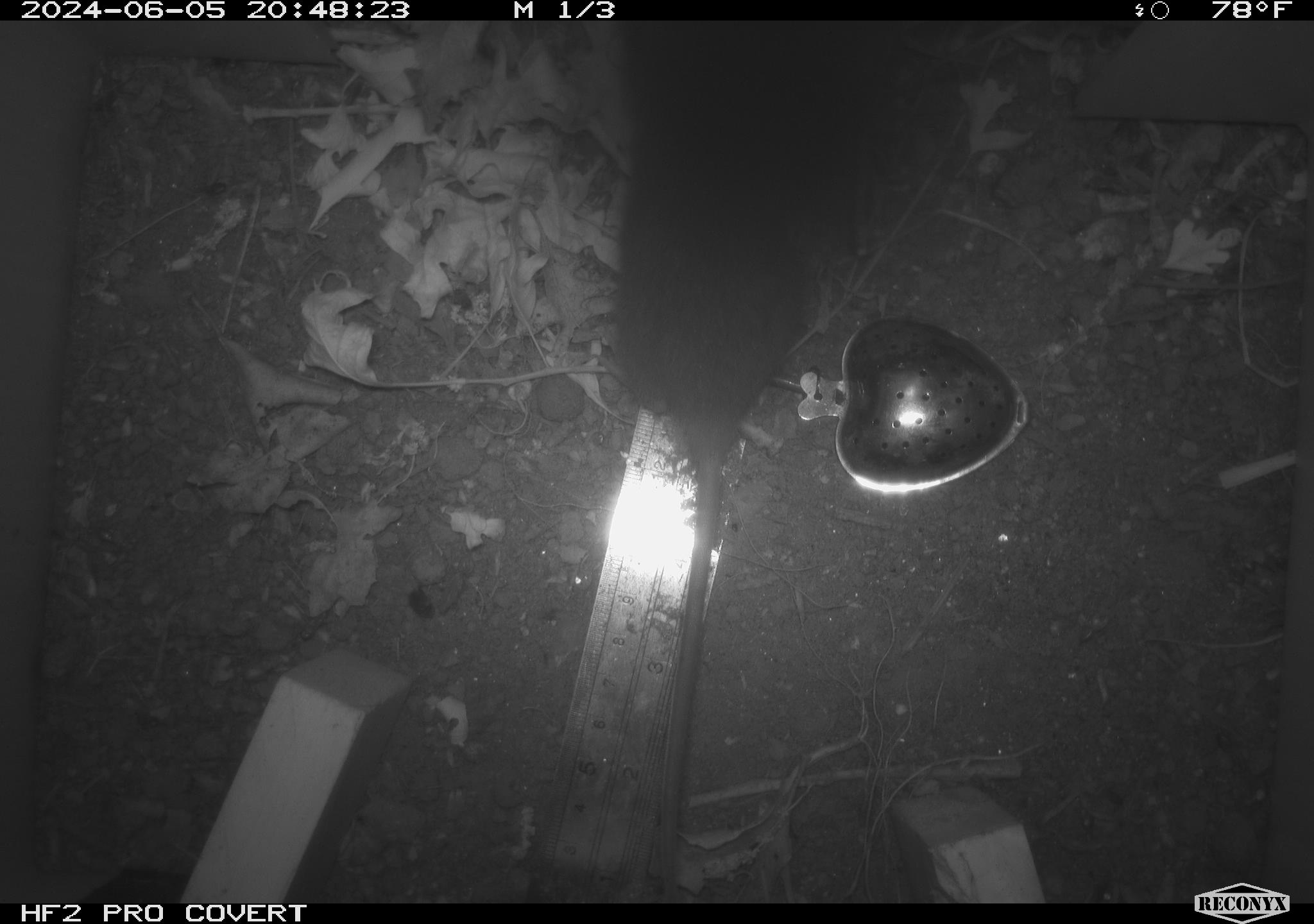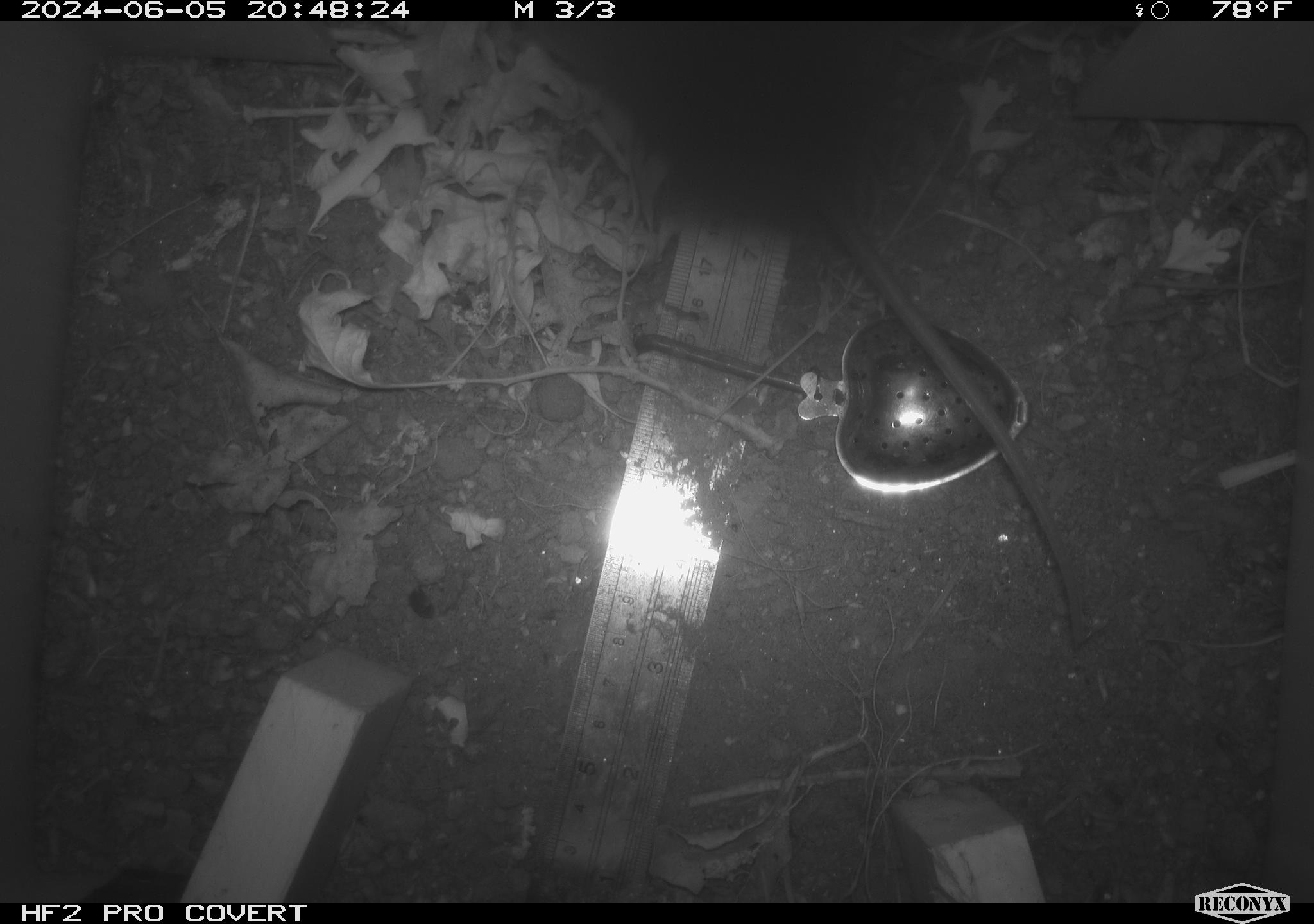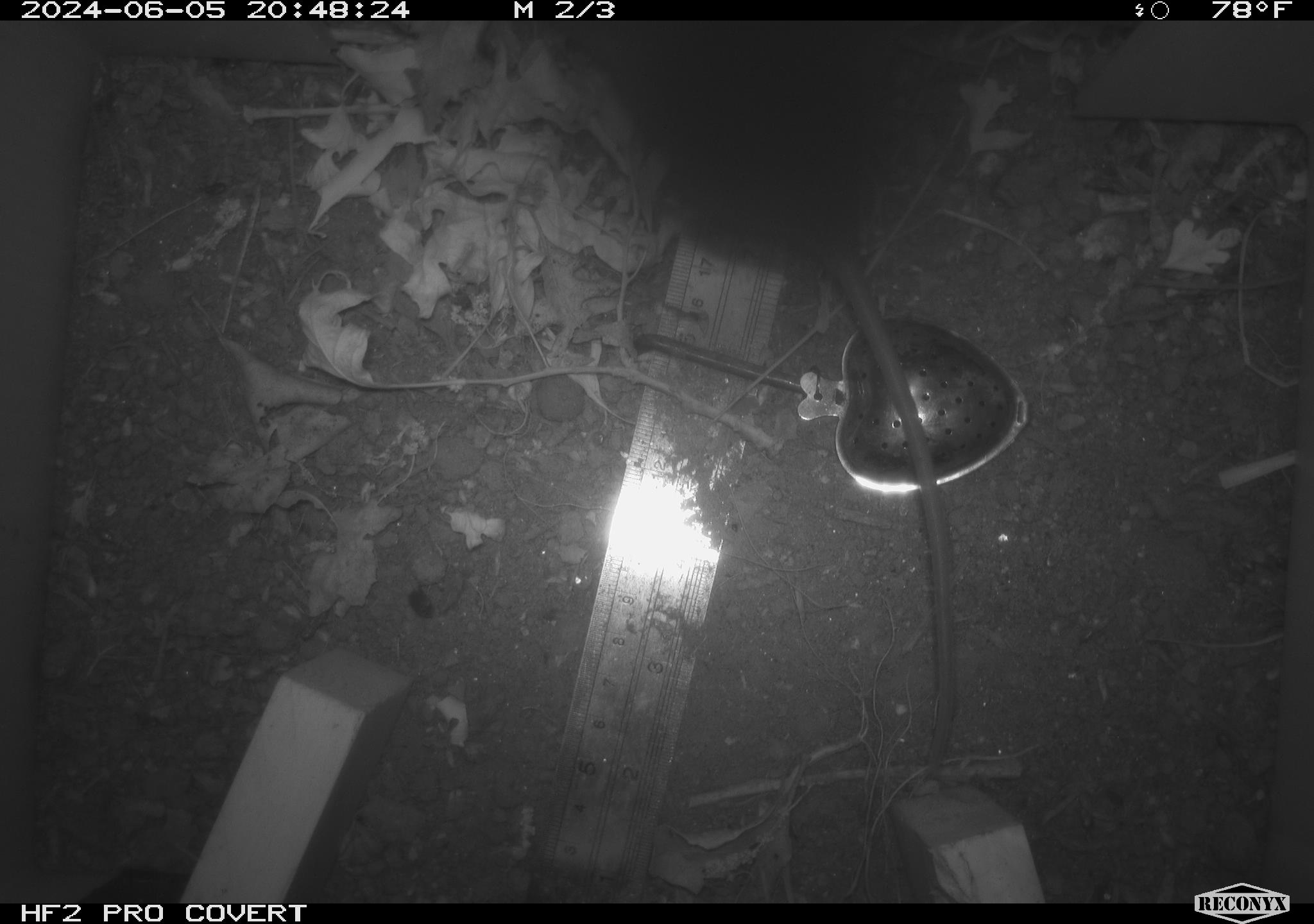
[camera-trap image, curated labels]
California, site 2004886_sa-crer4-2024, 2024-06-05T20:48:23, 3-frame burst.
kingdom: Animalia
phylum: Chordata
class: Mammalia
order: Rodentia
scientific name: Rodentia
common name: mouse species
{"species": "mouse species (Rodentia)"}